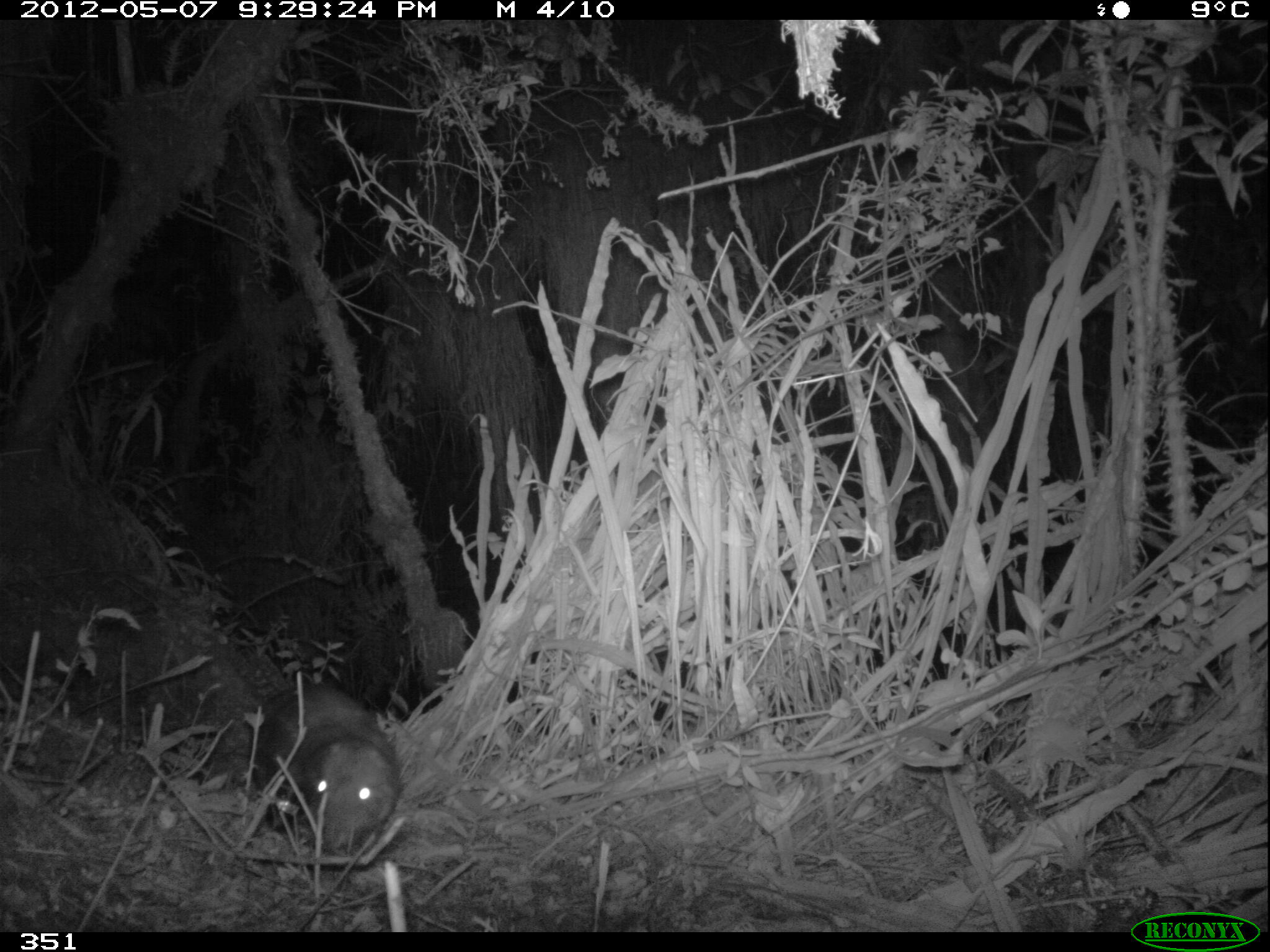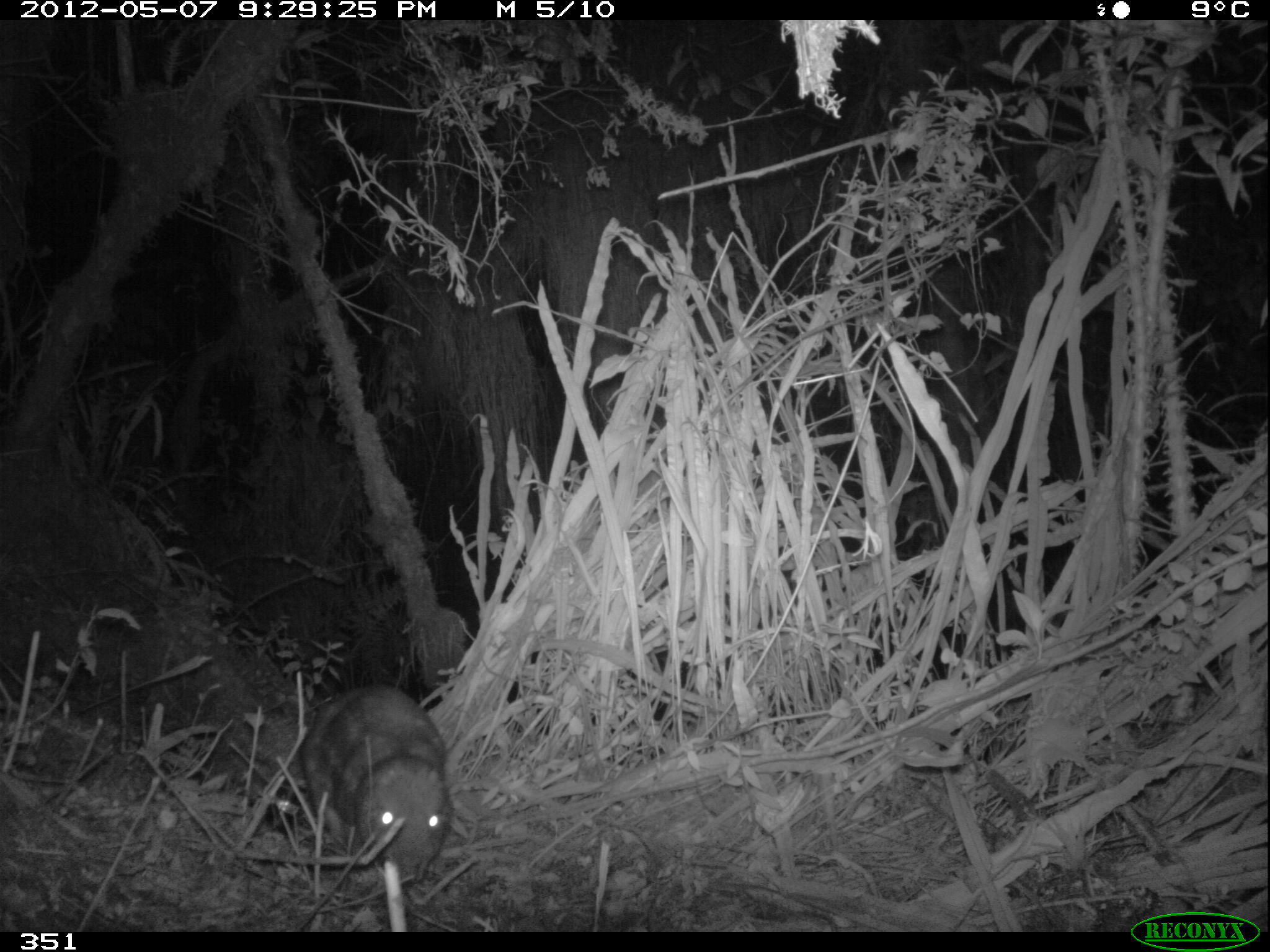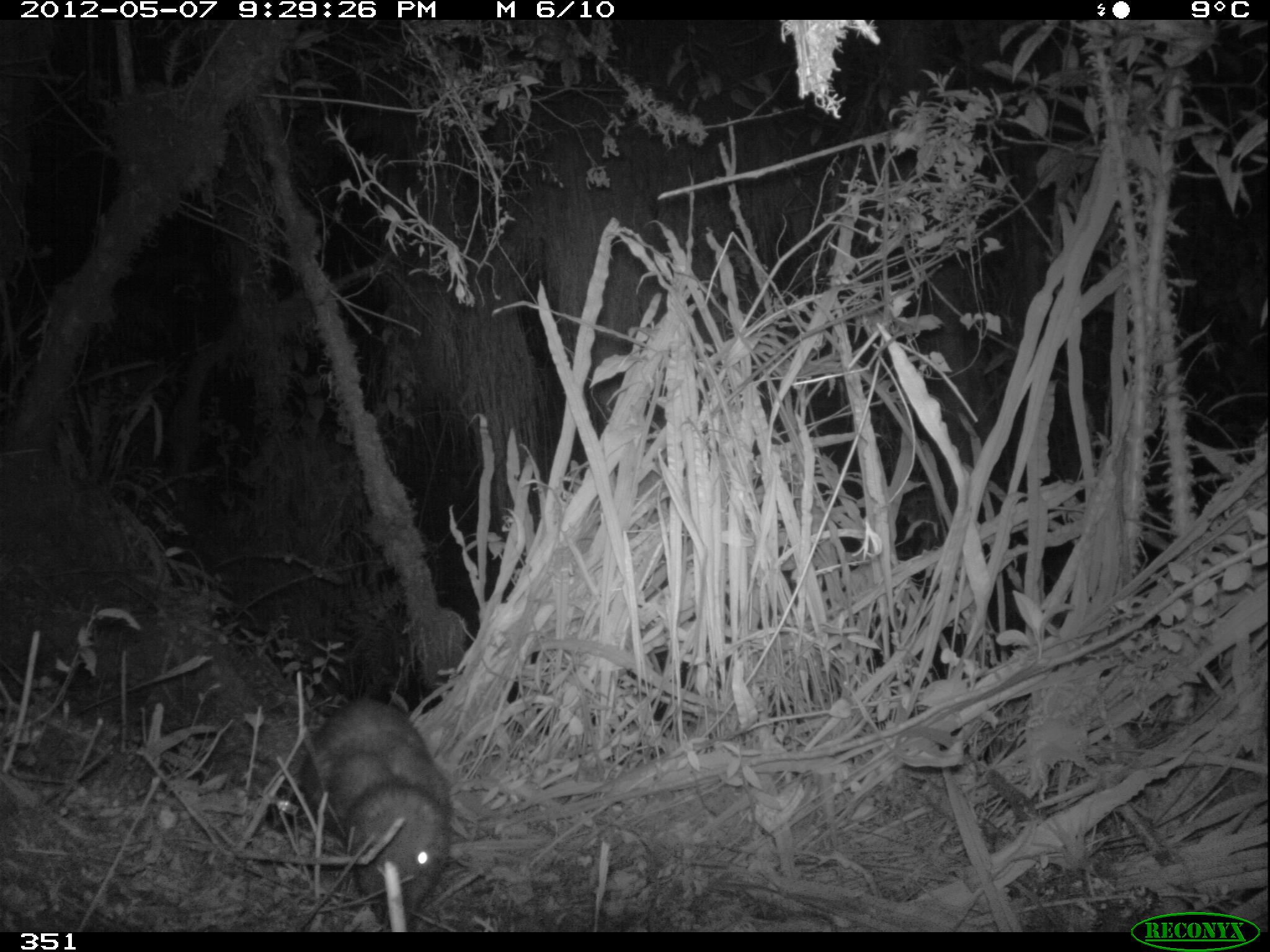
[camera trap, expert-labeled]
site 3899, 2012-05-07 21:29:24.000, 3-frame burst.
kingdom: Animalia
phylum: Chordata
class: Mammalia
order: Rodentia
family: Cuniculidae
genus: Cuniculus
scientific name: Cuniculus taczanowskii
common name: mountain paca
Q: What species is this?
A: Cuniculus taczanowskii (mountain paca).